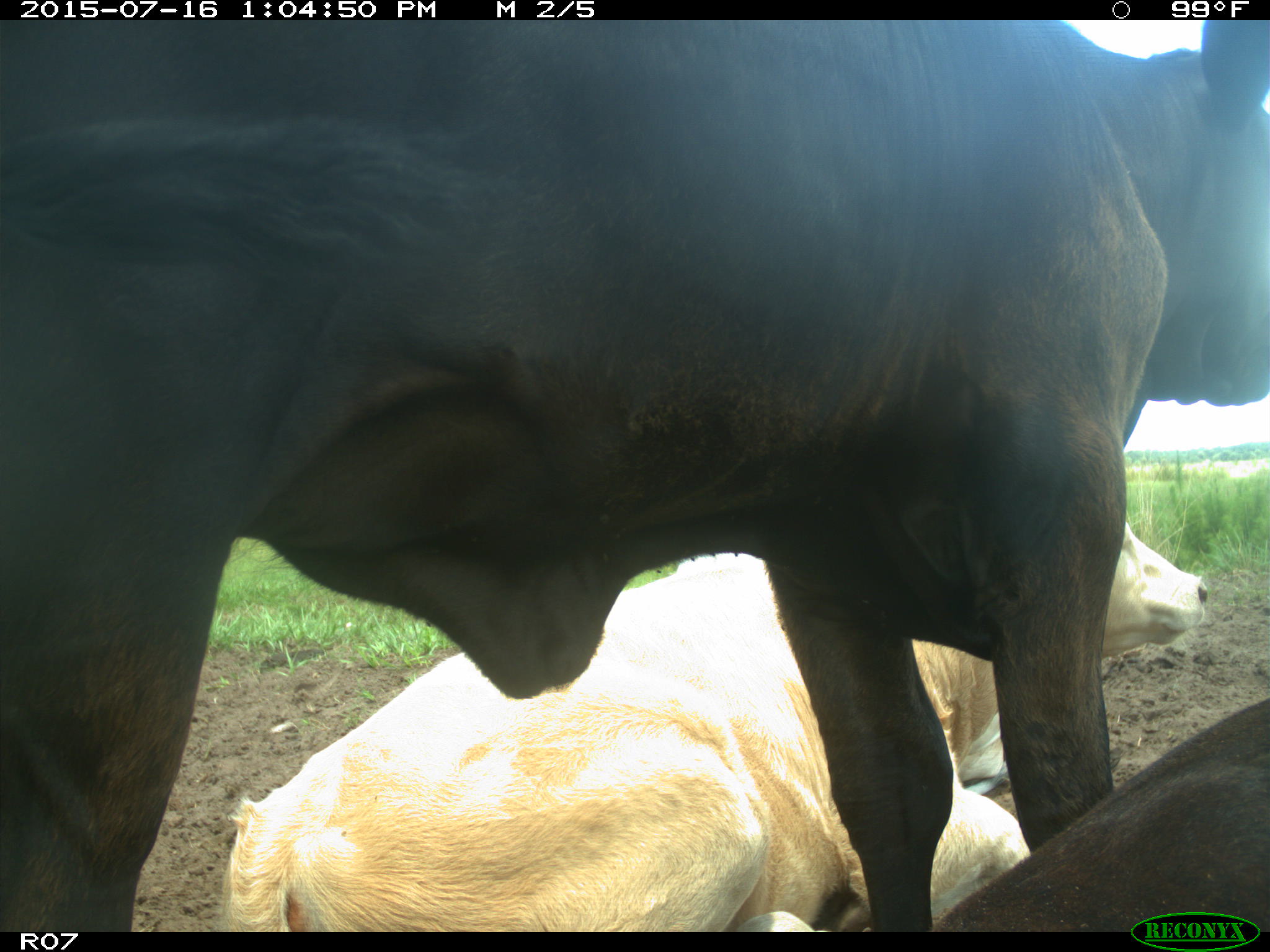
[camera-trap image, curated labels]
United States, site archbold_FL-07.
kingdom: Animalia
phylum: Chordata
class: Mammalia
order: Artiodactyla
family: Bovidae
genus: Bos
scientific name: Bos taurus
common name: domestic cow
Bos taurus (domestic cow).